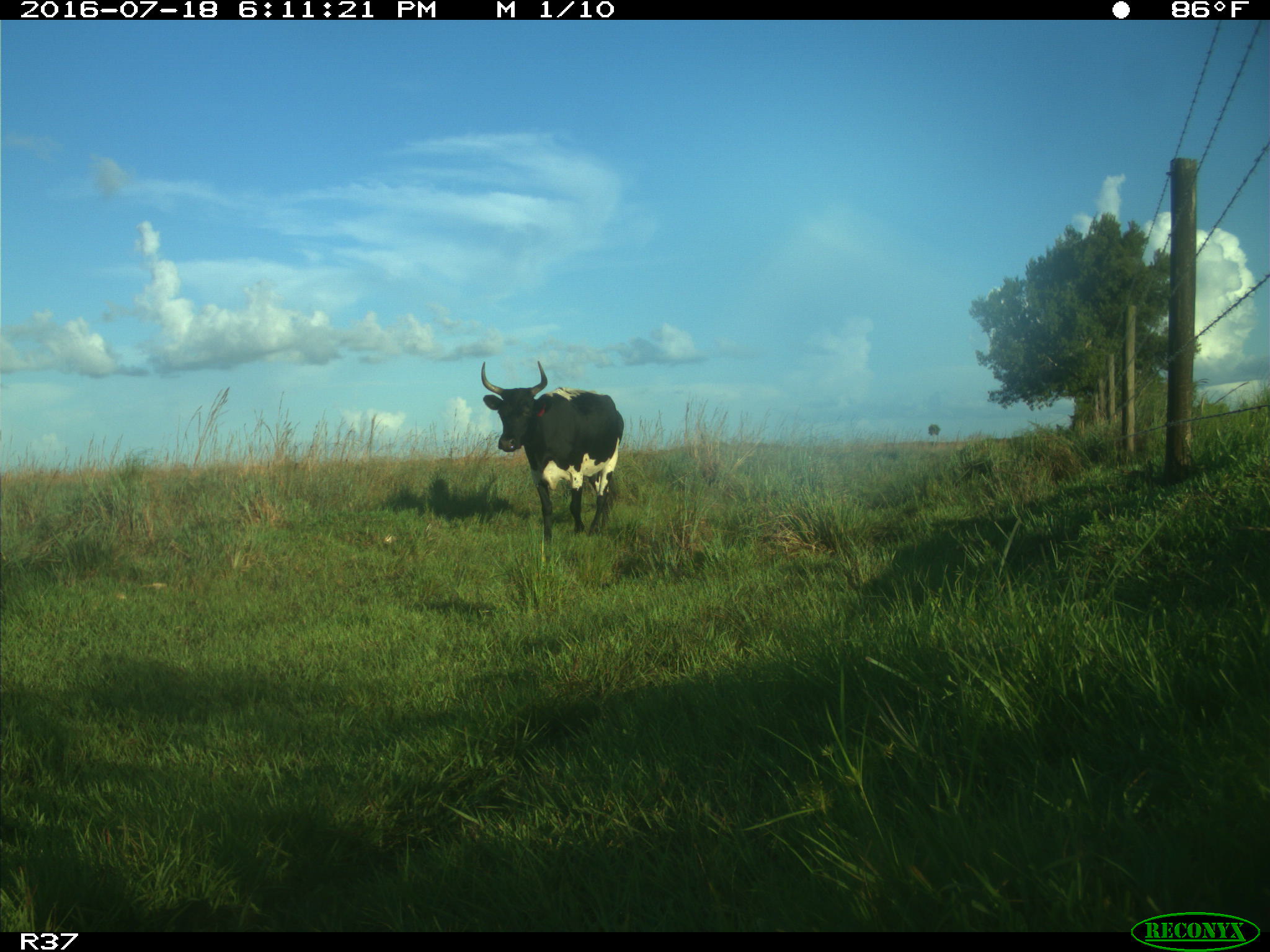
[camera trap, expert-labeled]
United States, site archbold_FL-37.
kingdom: Animalia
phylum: Chordata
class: Mammalia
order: Artiodactyla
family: Bovidae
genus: Bos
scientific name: Bos taurus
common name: domestic cow